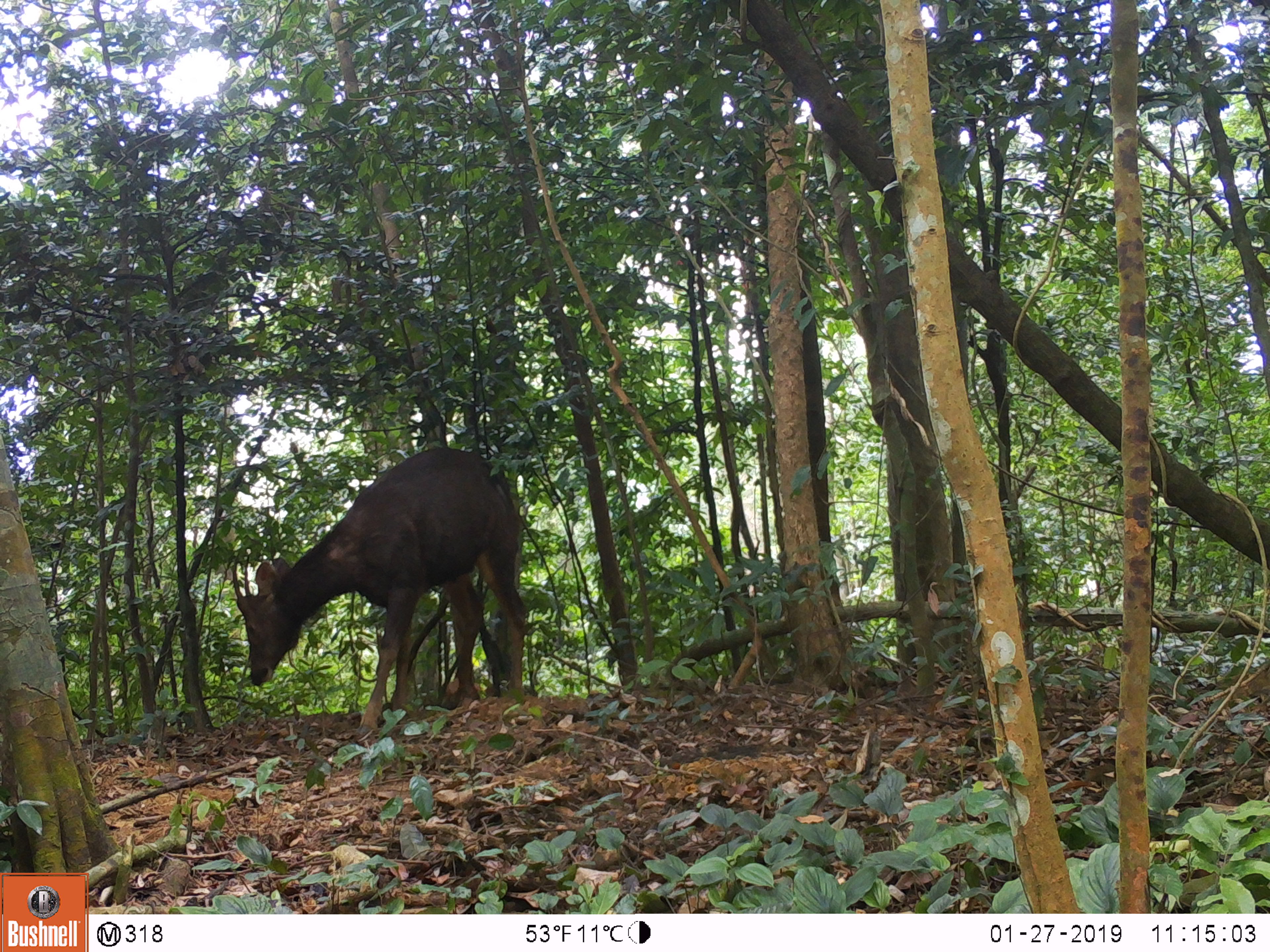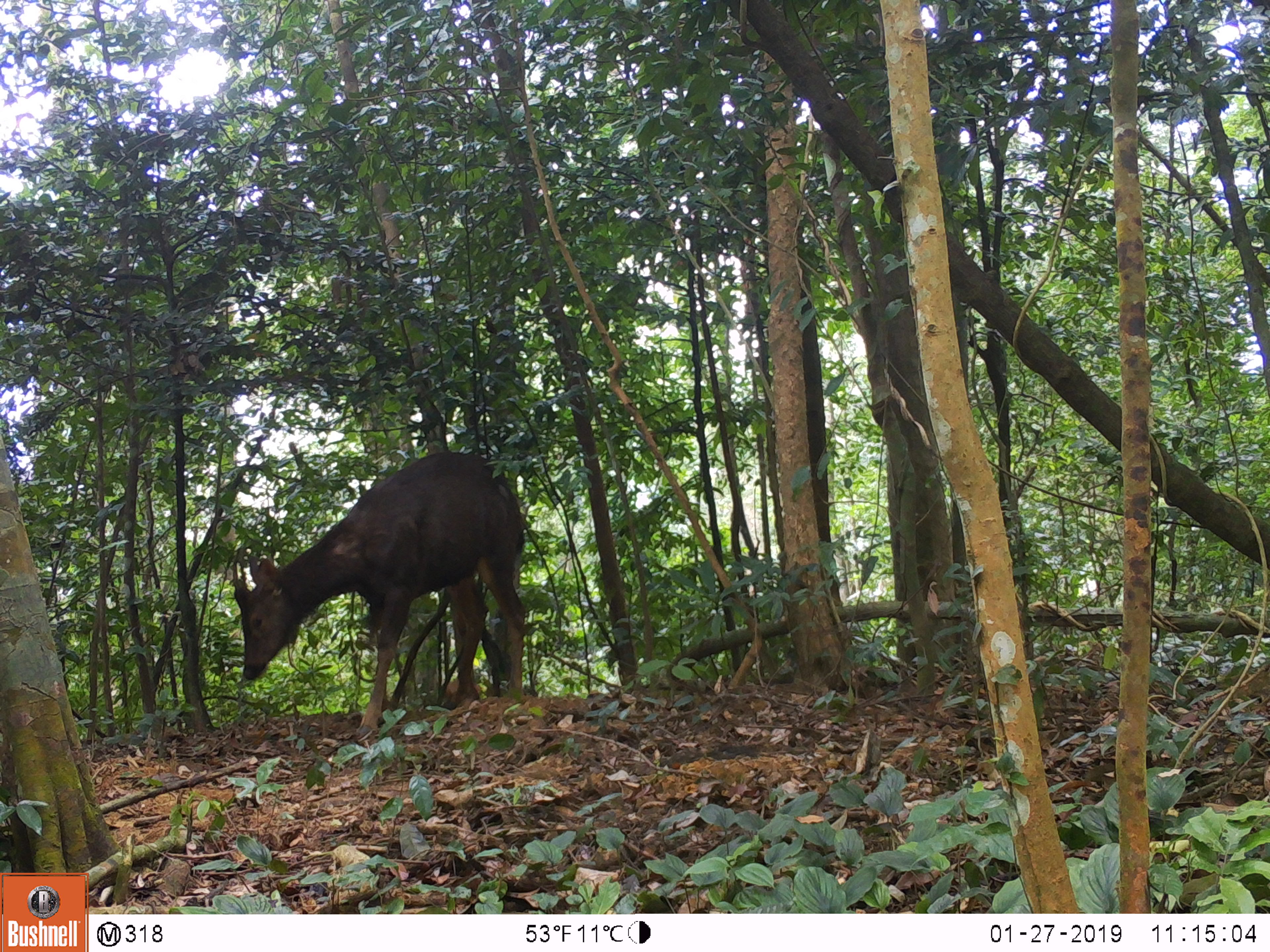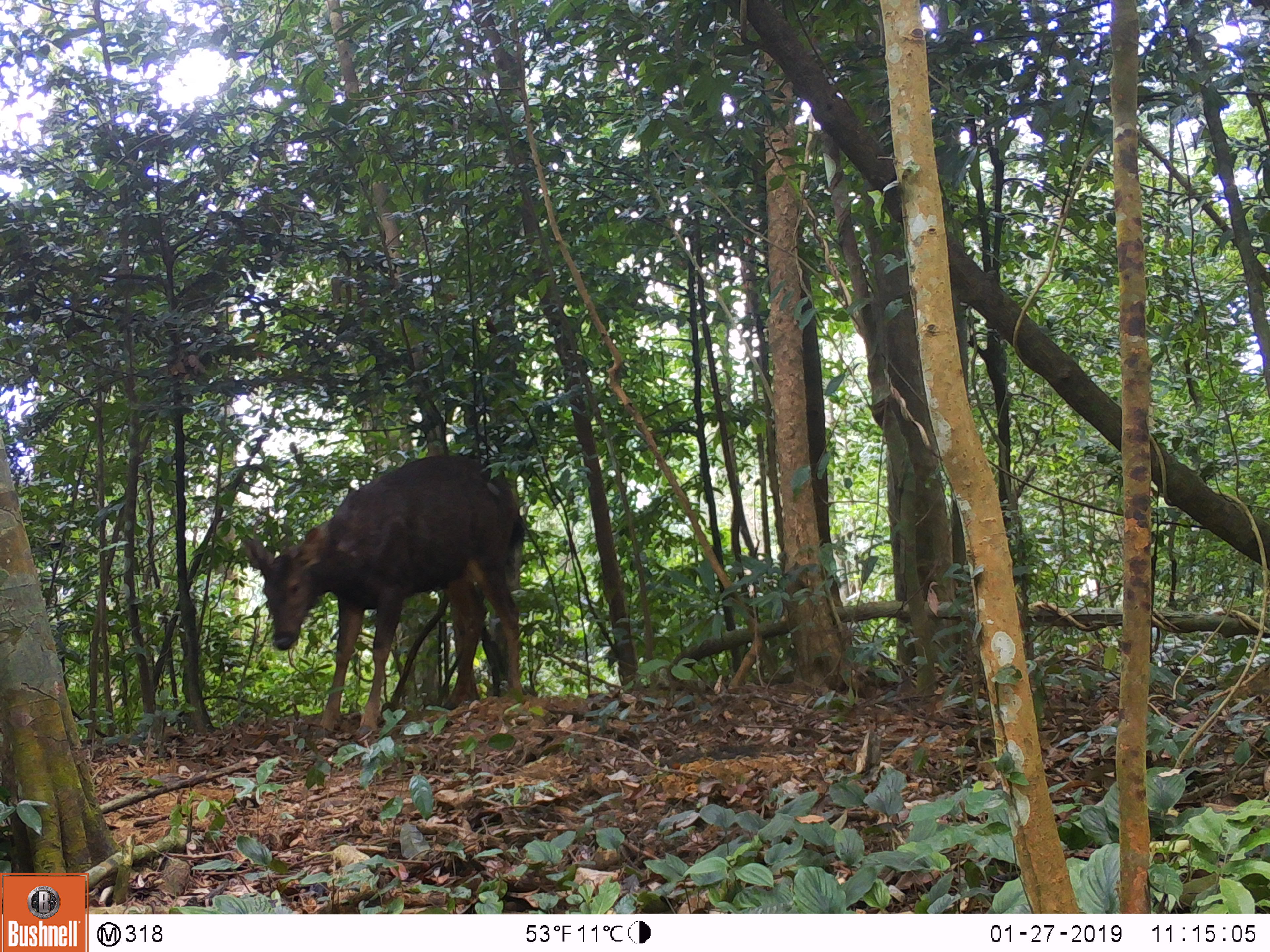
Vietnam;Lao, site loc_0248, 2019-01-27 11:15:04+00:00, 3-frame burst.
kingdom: Animalia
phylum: Chordata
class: Mammalia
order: Artiodactyla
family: Cervidae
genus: Rusa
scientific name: Rusa unicolor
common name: sambar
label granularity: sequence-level